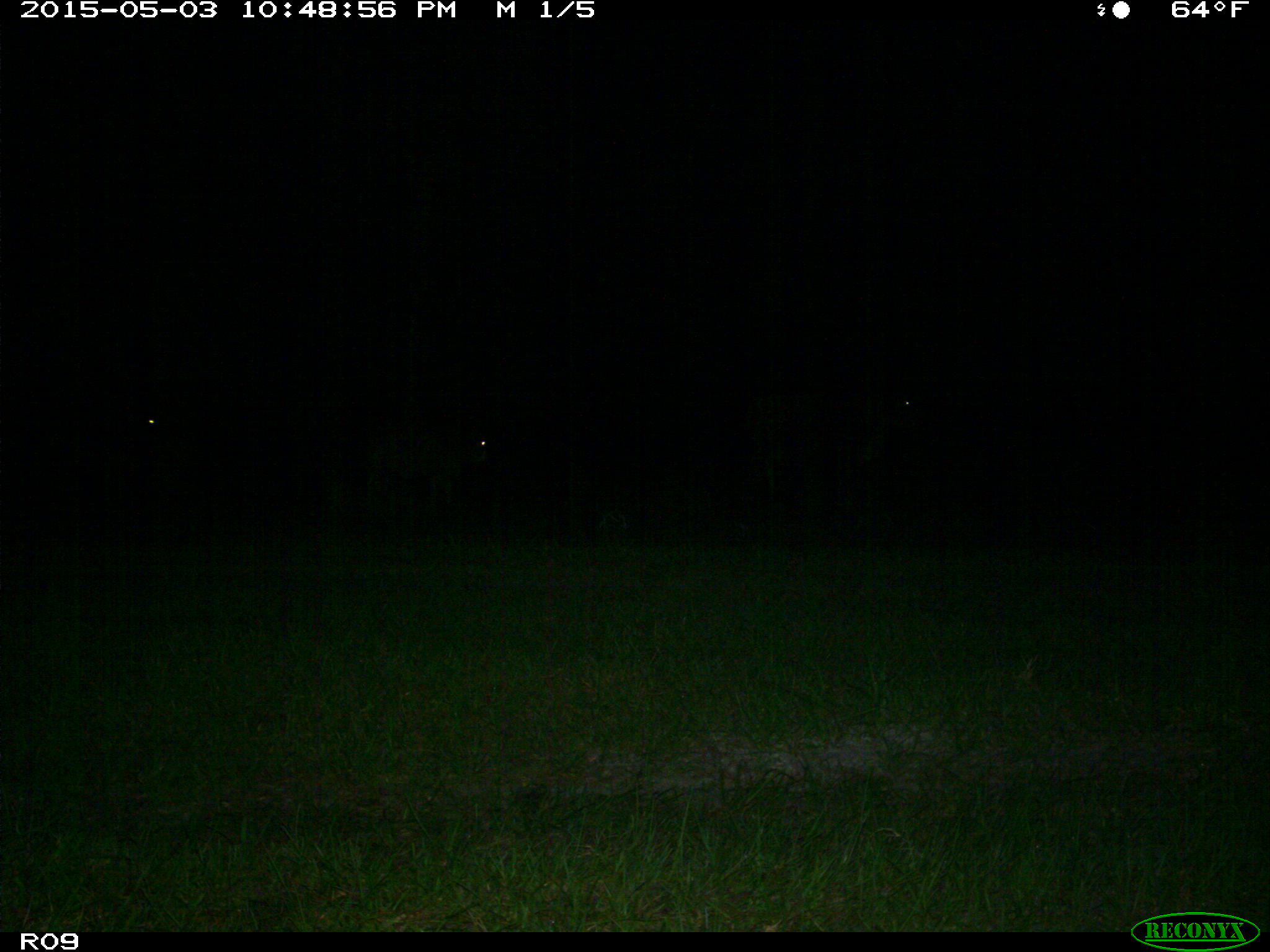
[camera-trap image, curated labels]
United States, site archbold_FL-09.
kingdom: Animalia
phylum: Chordata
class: Mammalia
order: Artiodactyla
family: Bovidae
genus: Bos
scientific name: Bos taurus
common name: domestic cow